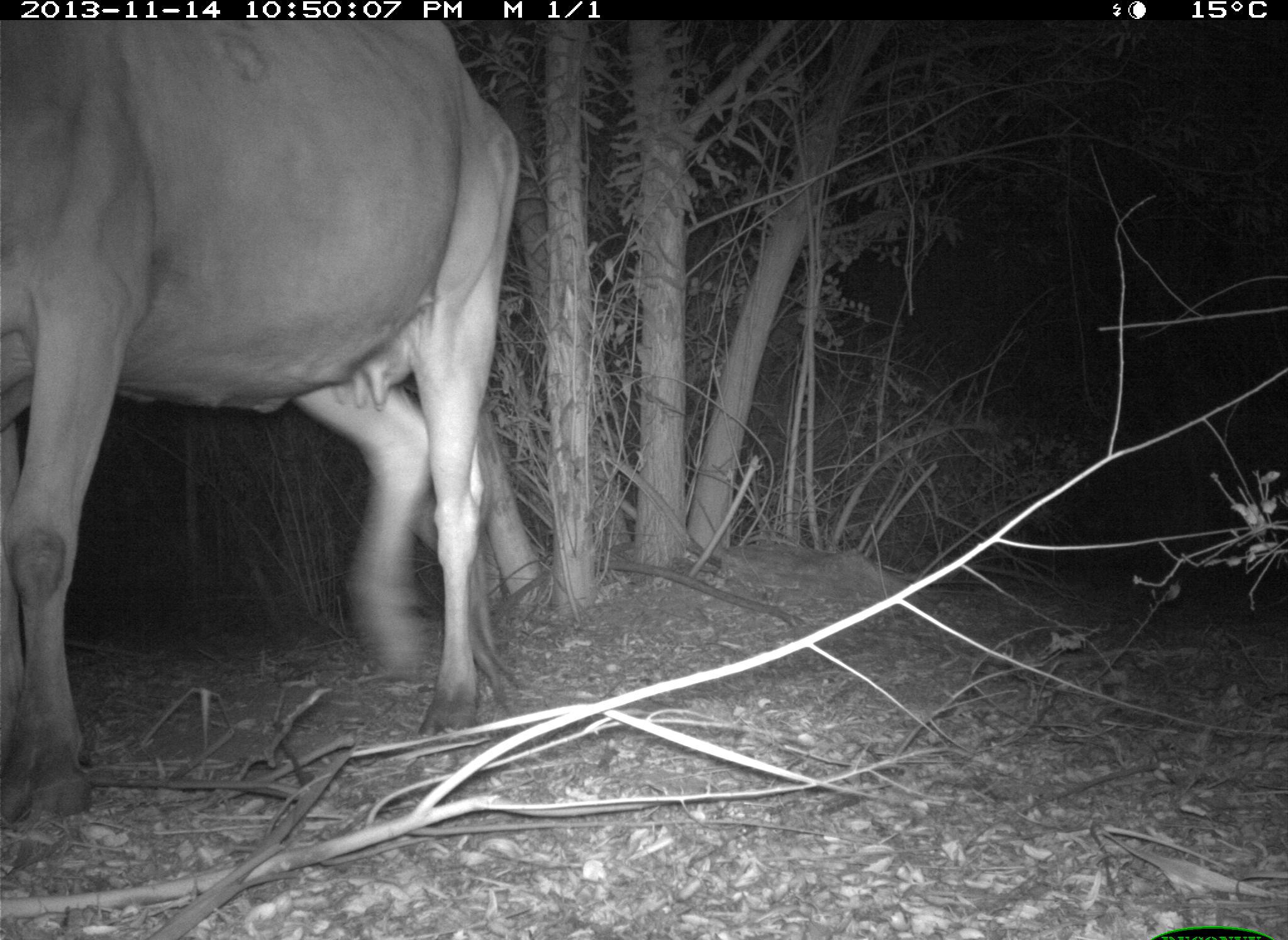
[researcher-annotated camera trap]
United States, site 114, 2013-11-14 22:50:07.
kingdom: Animalia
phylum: Chordata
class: Mammalia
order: Artiodactyla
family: Bovidae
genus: Bos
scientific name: Bos taurus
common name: cow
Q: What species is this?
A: Cow (Bos taurus).